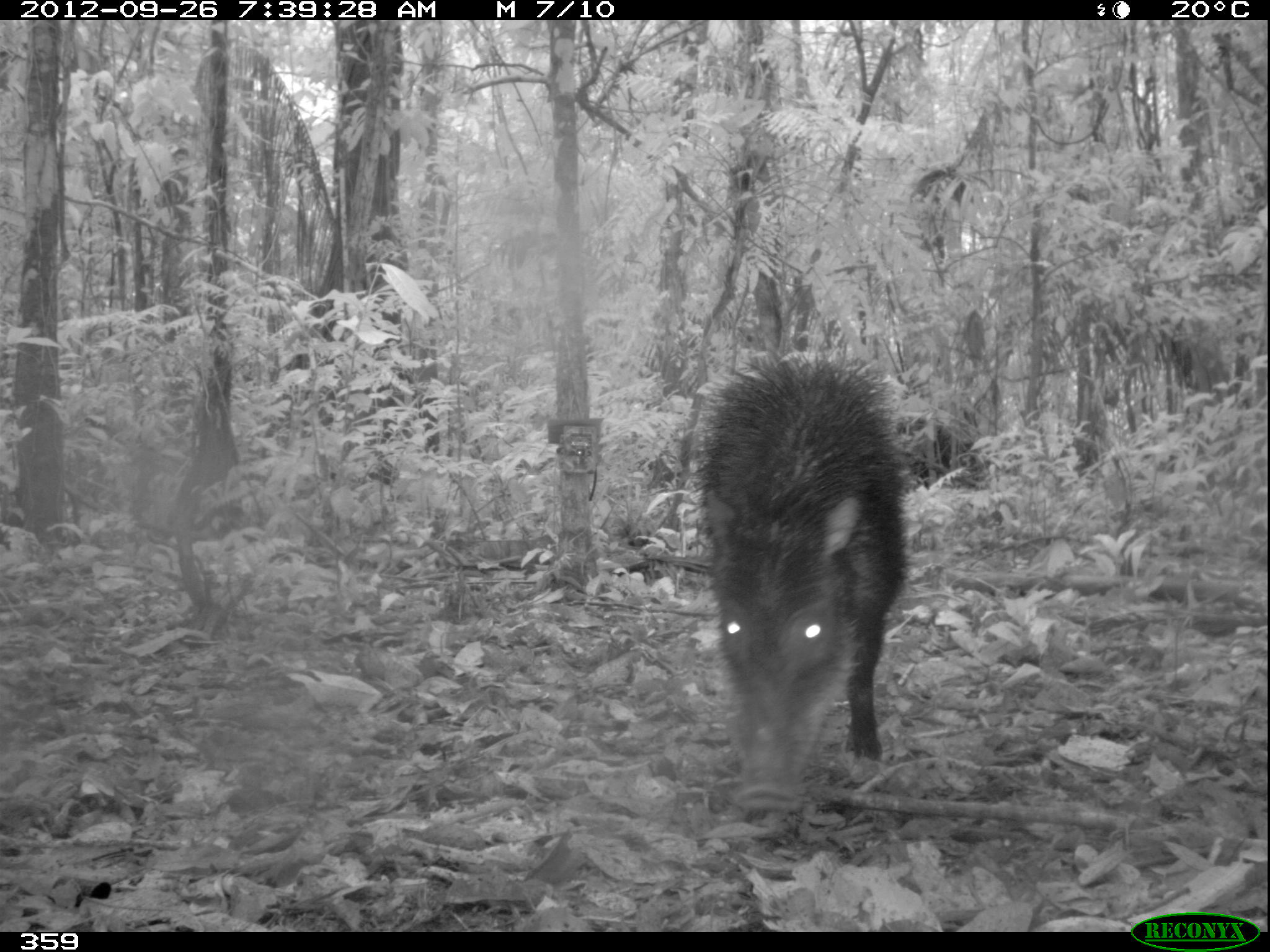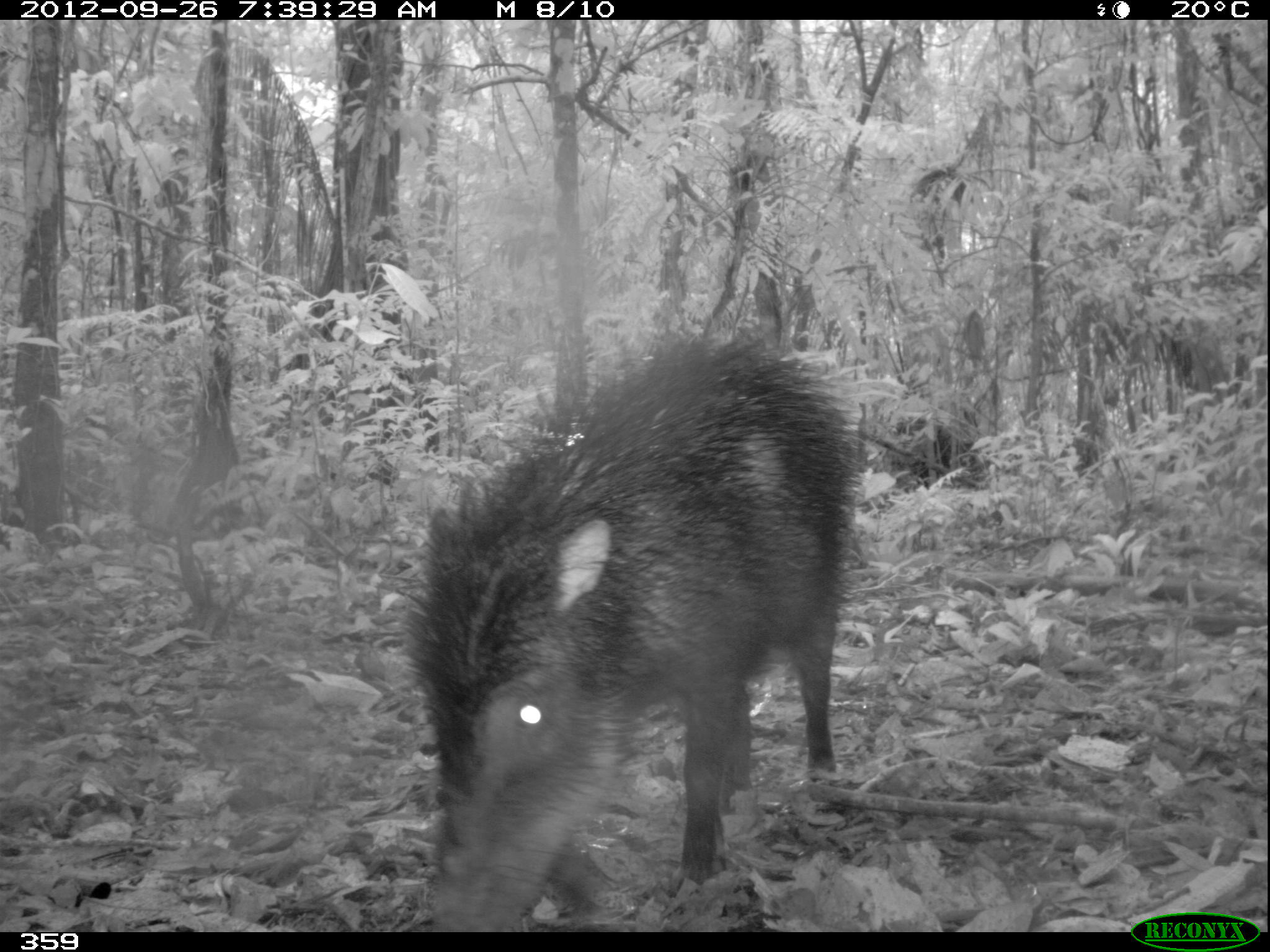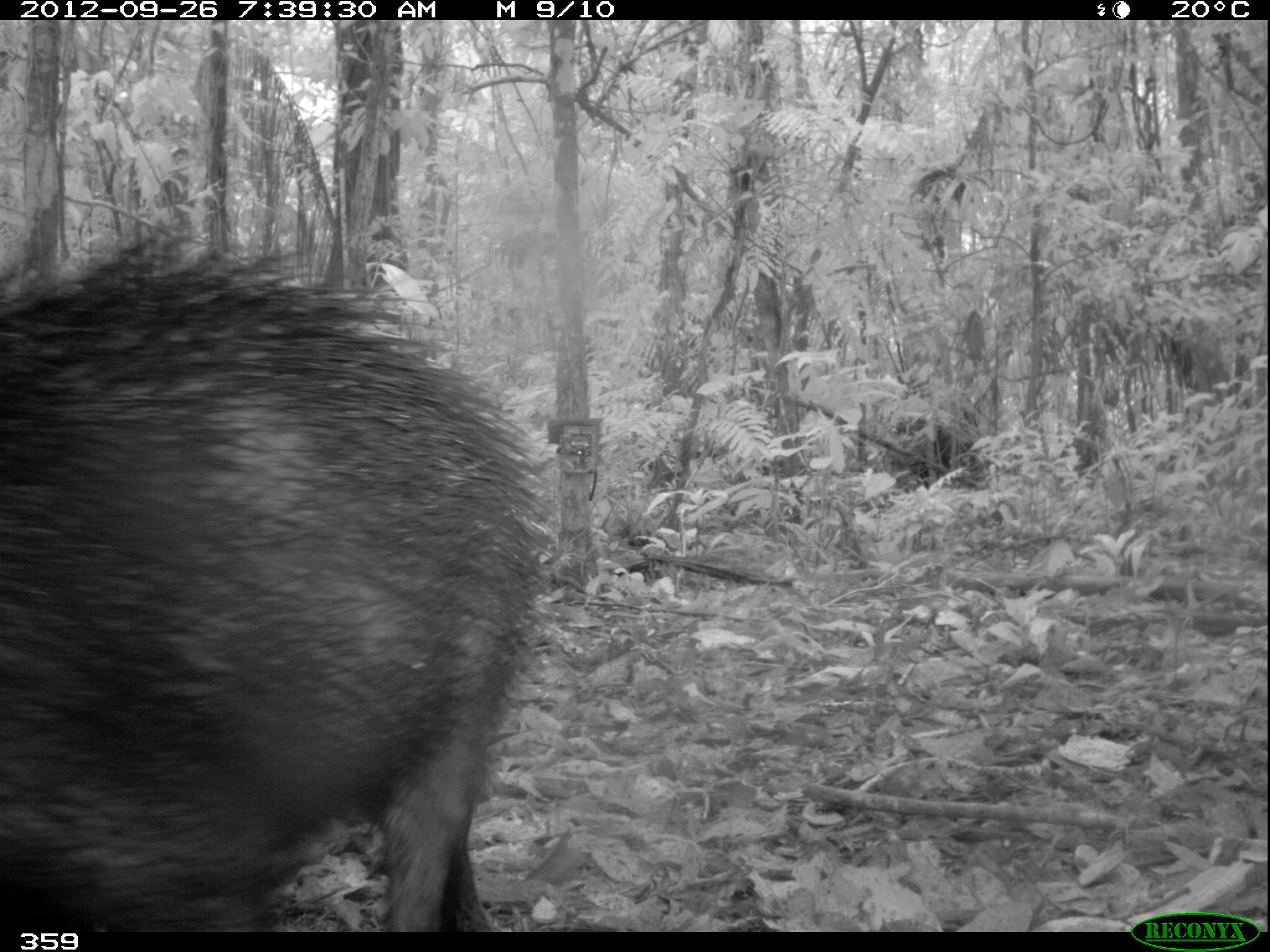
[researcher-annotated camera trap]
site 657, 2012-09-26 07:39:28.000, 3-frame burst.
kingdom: Animalia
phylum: Chordata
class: Mammalia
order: Artiodactyla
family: Tayassuidae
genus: Tayassu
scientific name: Tayassu pecari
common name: white-lipped peccary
Tayassu pecari (white-lipped peccary).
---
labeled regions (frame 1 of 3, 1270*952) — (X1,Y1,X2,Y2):
tayassu pecari: (689,344,905,812)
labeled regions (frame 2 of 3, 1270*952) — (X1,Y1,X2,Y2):
tayassu pecari: (395,317,850,931)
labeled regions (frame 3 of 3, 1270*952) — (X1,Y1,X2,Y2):
tayassu pecari: (0,231,538,932)